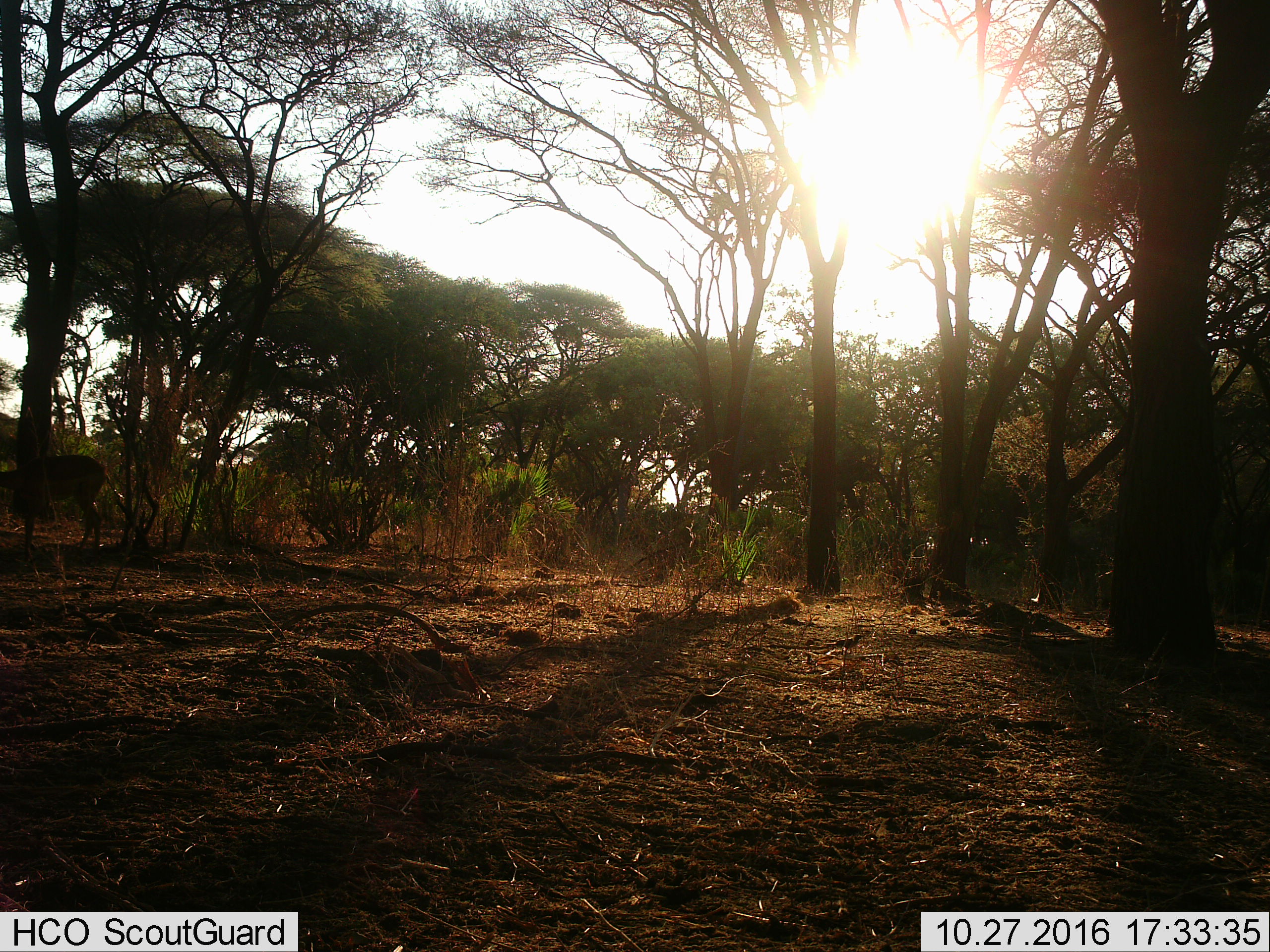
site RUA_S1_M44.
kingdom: Animalia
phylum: Chordata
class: Mammalia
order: Artiodactyla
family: Bovidae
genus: Aepyceros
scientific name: Aepyceros melampus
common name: impala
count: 1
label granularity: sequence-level